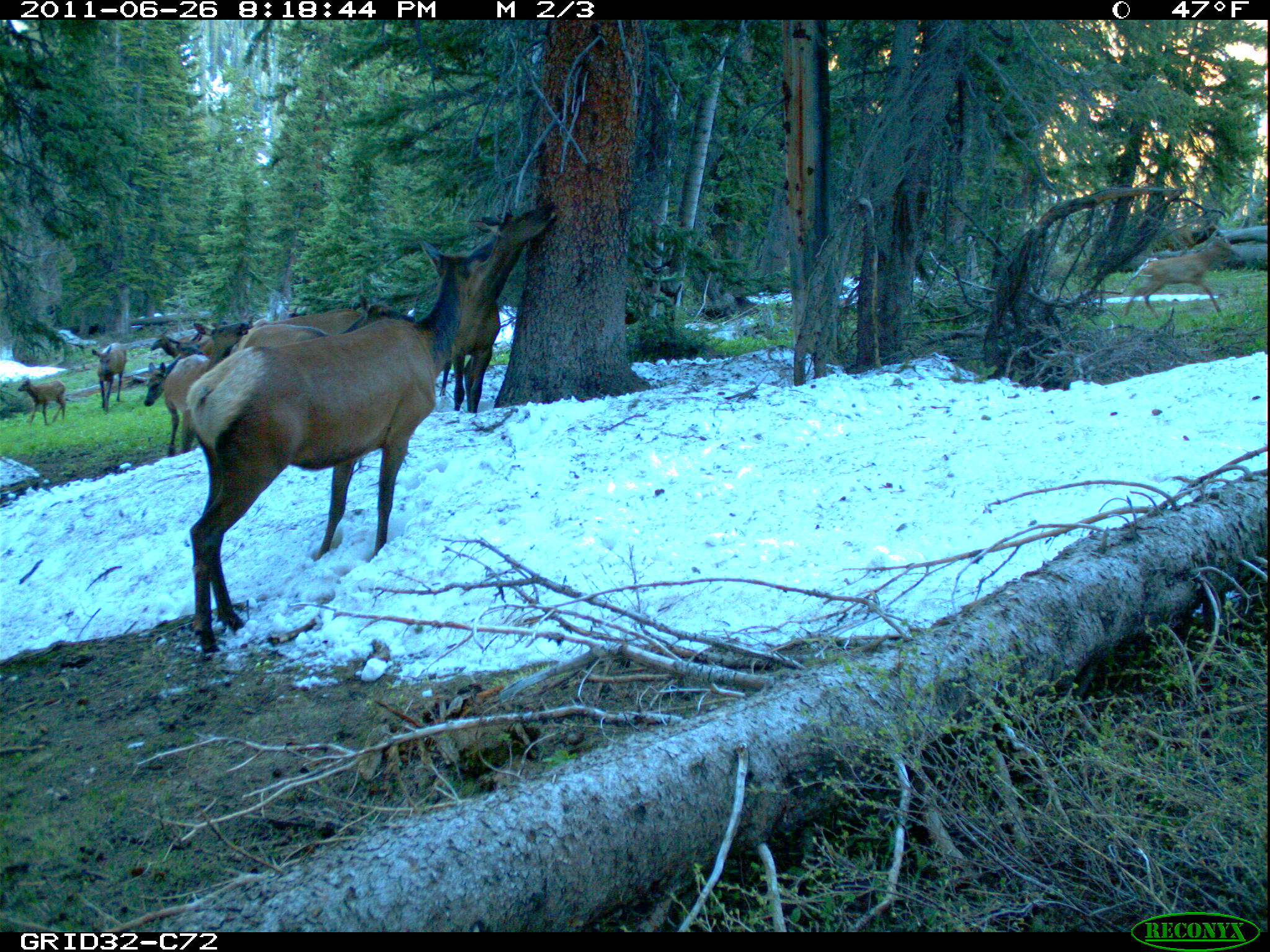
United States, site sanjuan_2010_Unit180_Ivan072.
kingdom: Animalia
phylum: Chordata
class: Mammalia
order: Artiodactyla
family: Cervidae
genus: Cervus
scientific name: Cervus elaphus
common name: red deer